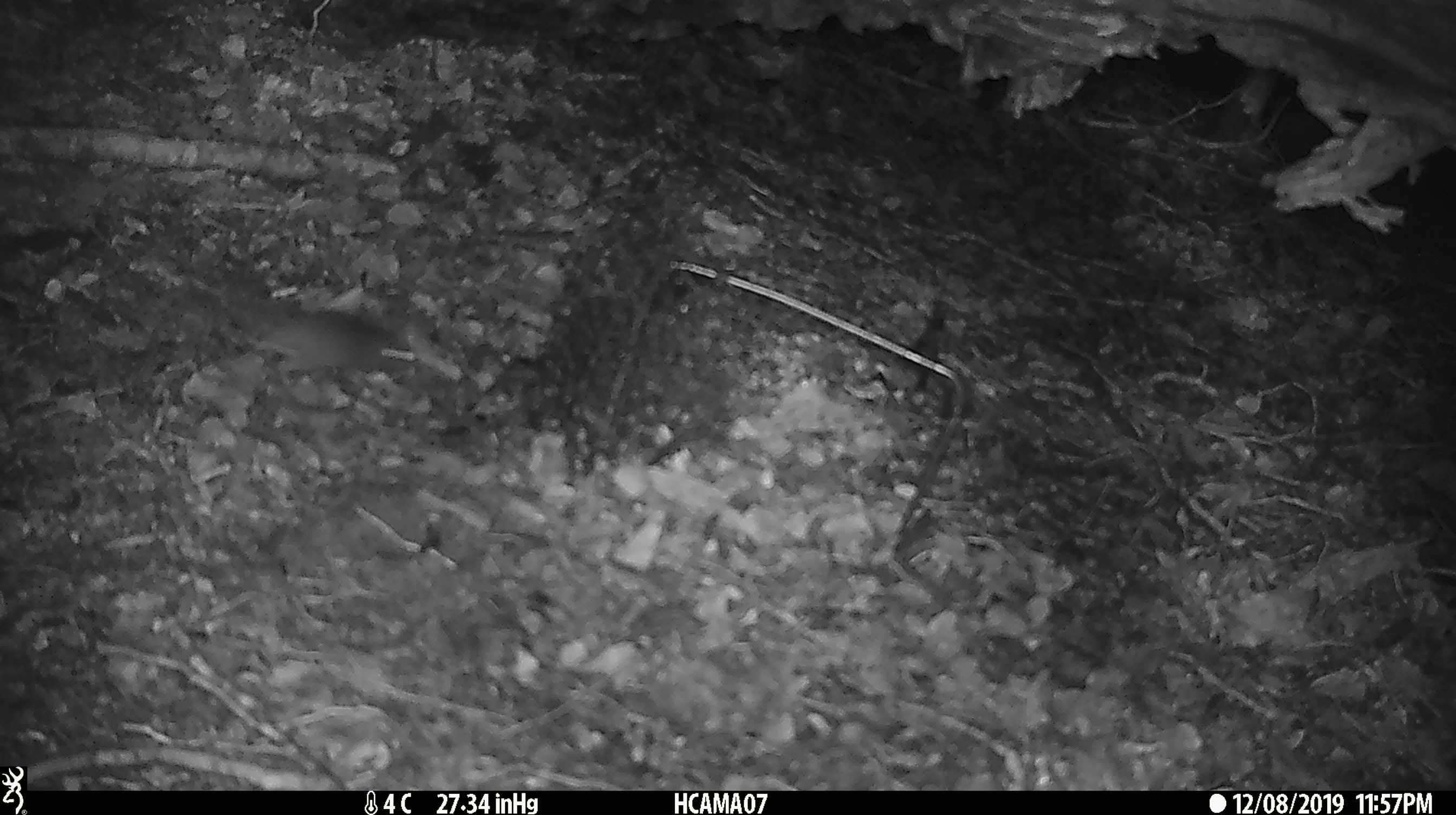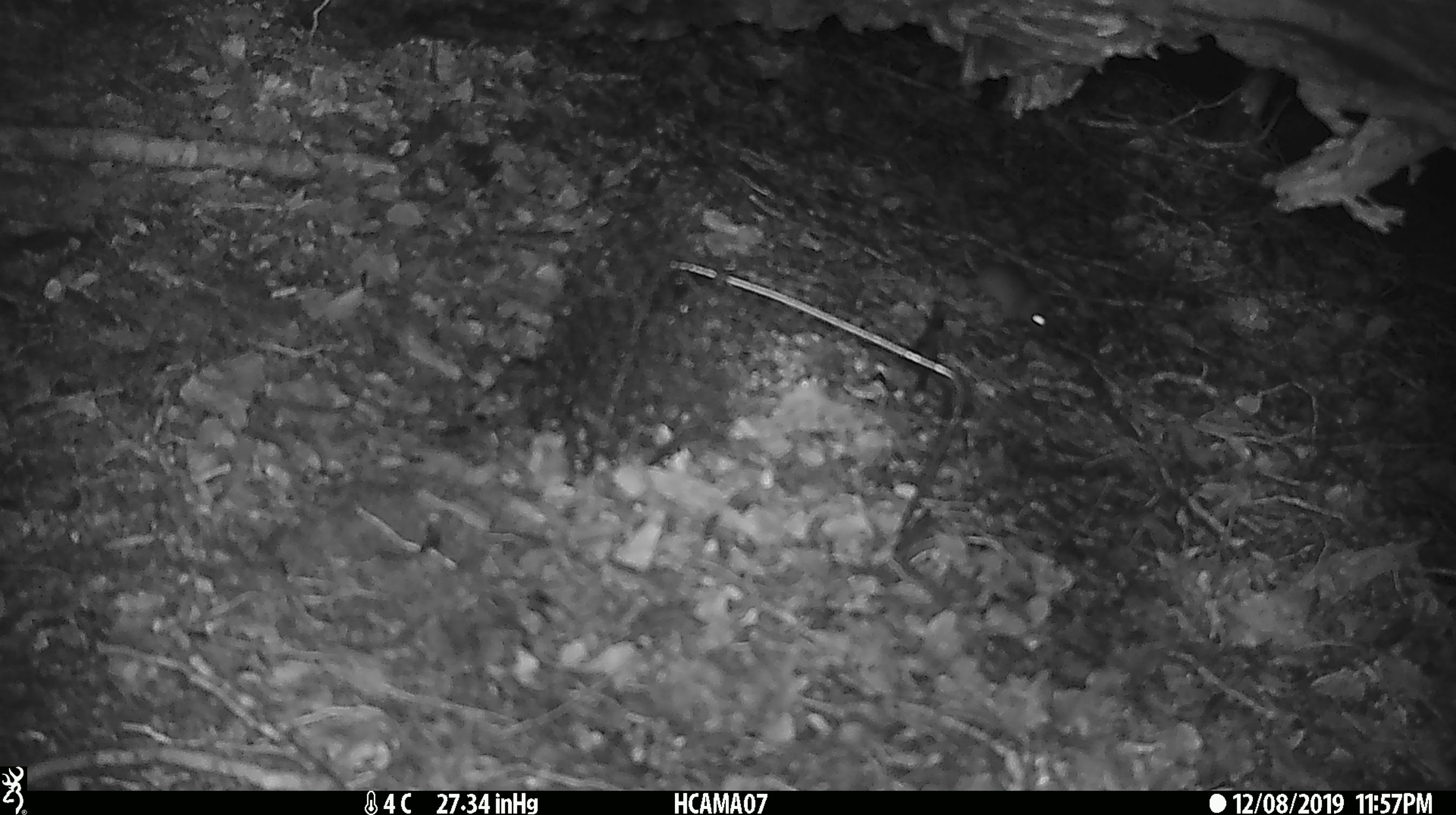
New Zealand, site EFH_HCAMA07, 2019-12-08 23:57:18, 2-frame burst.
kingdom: Animalia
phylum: Chordata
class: Mammalia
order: Rodentia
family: Muridae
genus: Mus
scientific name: Mus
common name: mouse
Mouse (Mus).